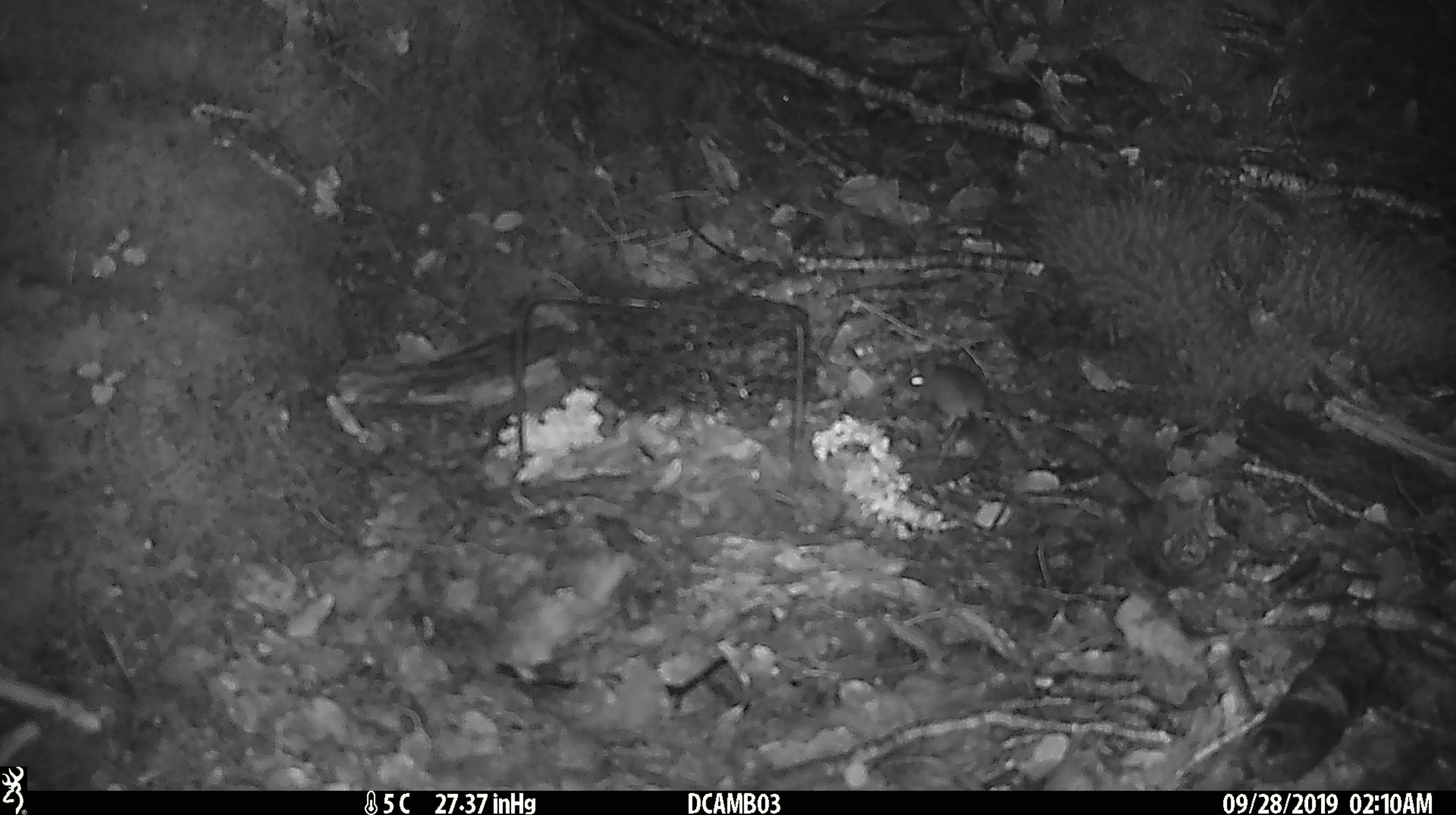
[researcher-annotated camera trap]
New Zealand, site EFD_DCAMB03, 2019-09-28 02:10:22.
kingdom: Animalia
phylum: Chordata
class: Mammalia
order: Rodentia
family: Muridae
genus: Mus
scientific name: Mus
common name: mouse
Mouse (Mus).